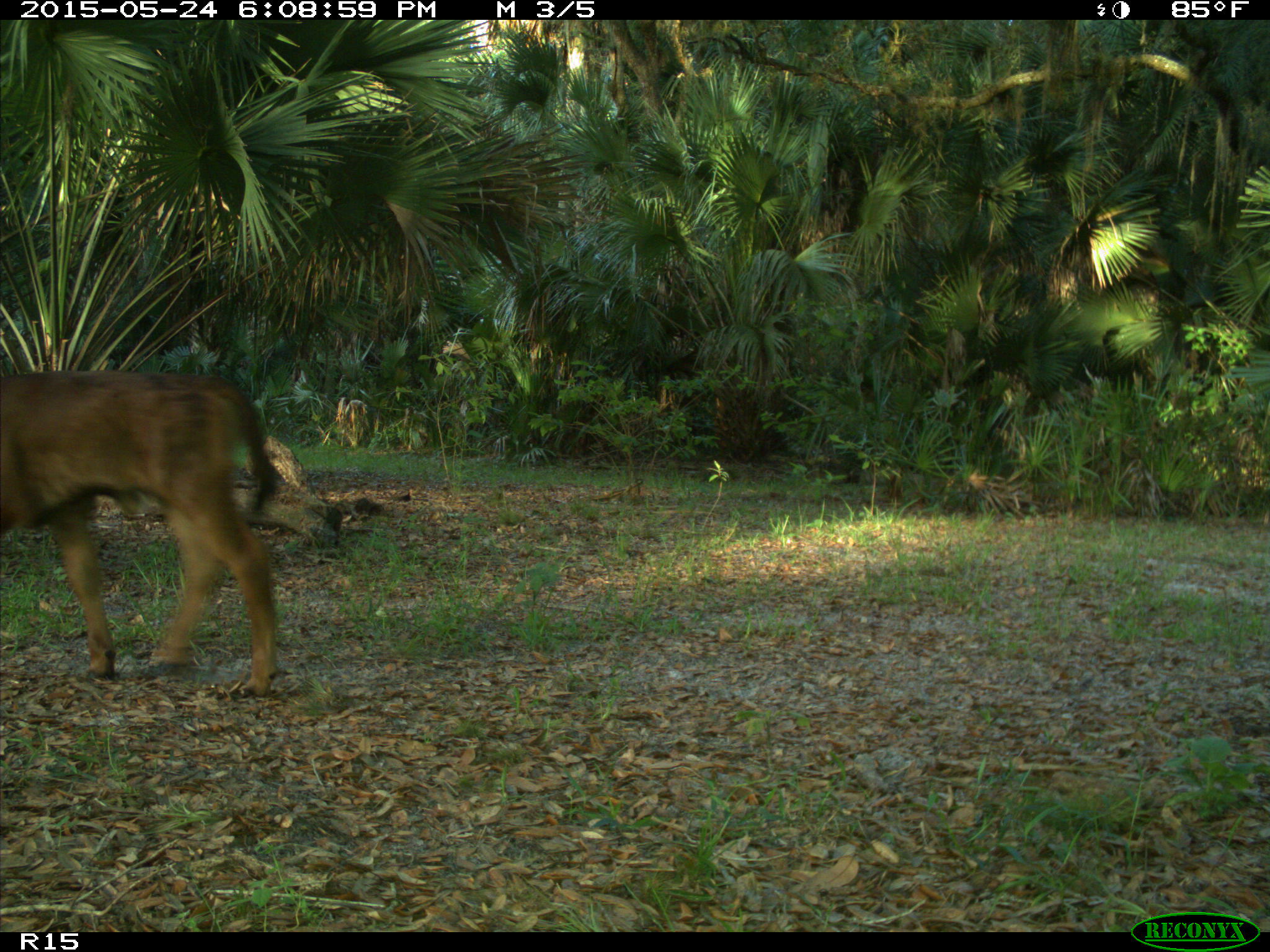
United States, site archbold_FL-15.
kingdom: Animalia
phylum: Chordata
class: Mammalia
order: Artiodactyla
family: Bovidae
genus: Bos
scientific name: Bos taurus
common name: domestic cow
Bos taurus (domestic cow).